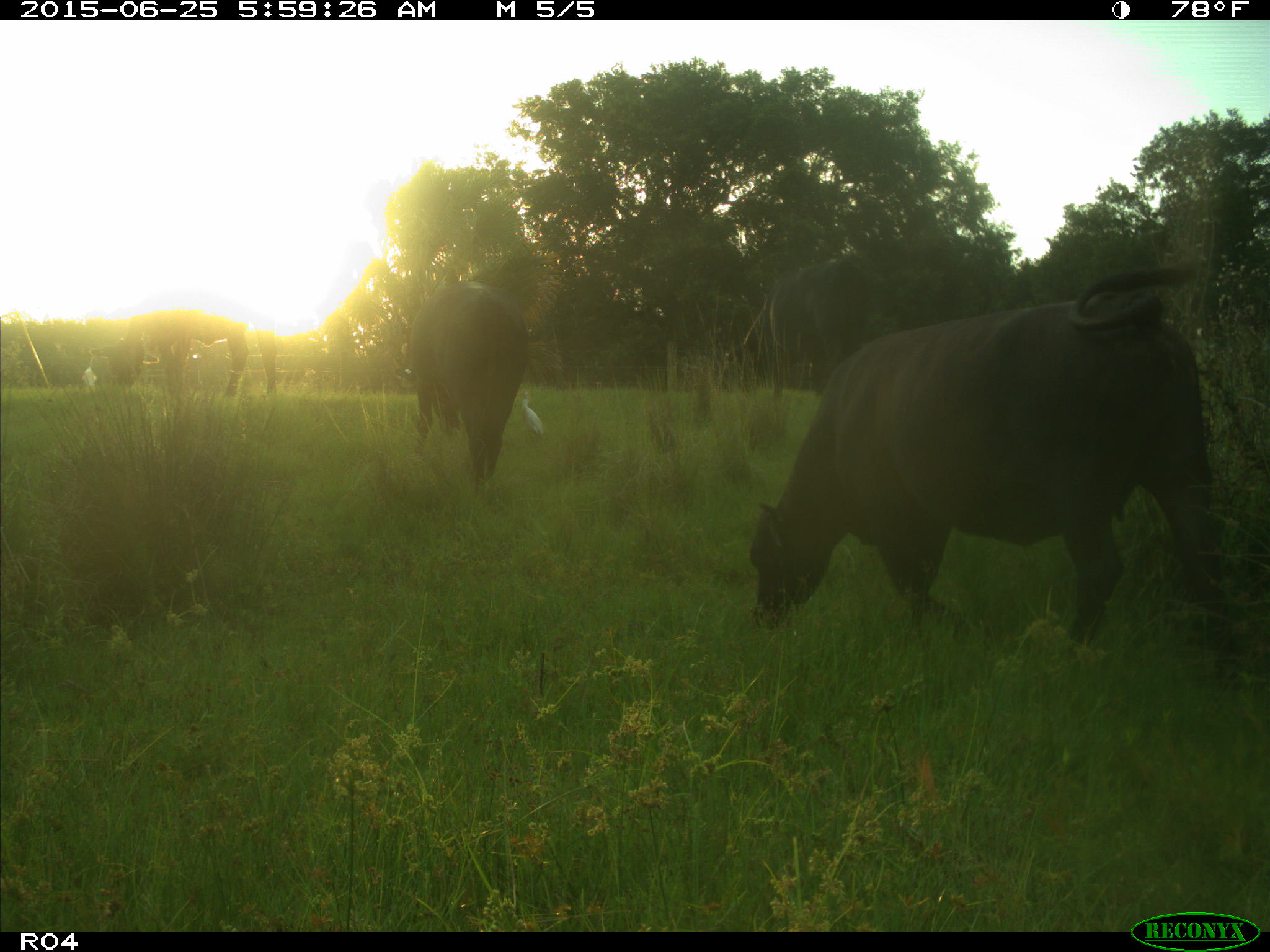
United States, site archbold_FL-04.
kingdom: Animalia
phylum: Chordata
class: Mammalia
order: Artiodactyla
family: Bovidae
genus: Bos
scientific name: Bos taurus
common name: domestic cow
Bos taurus (domestic cow).